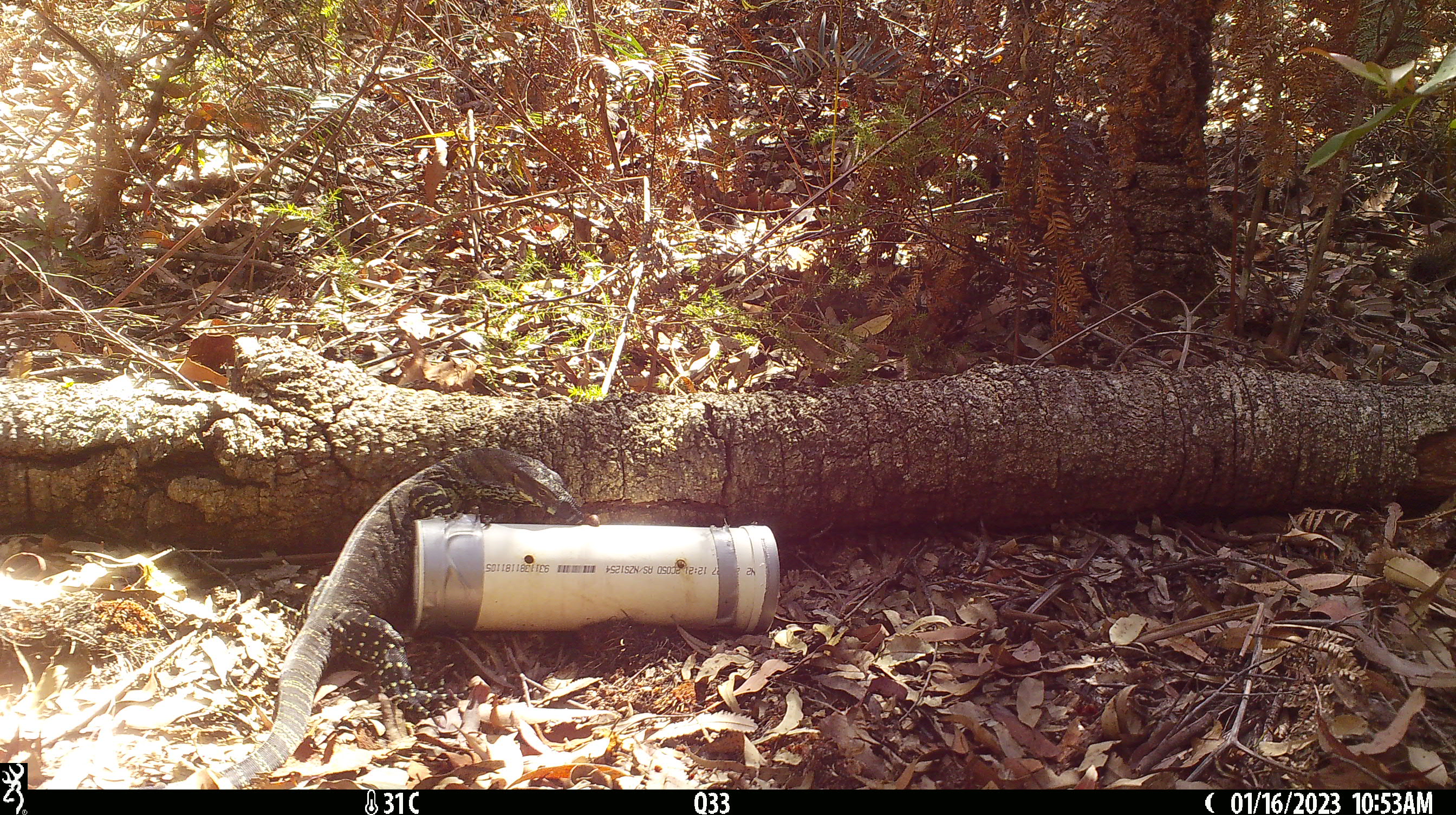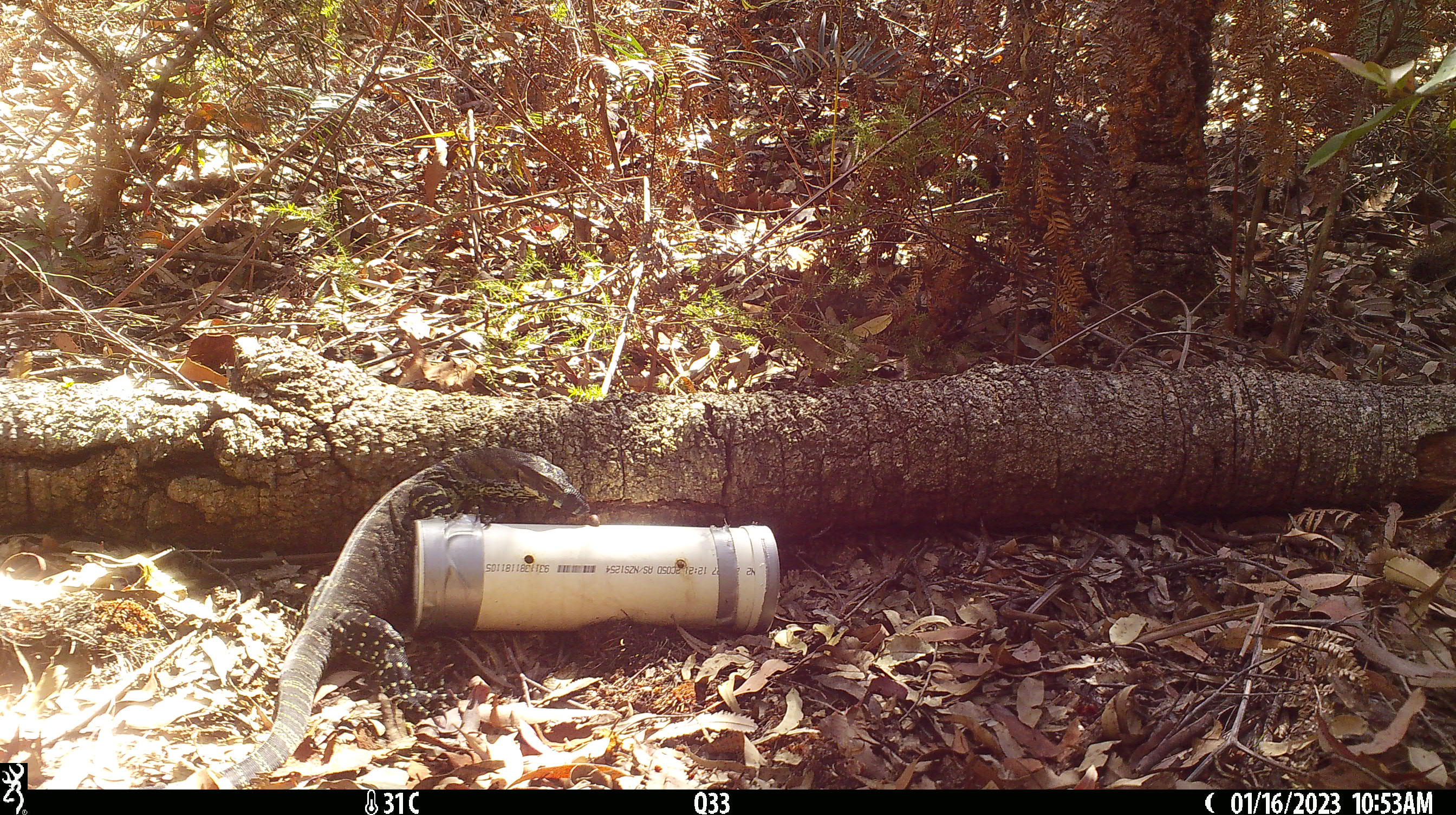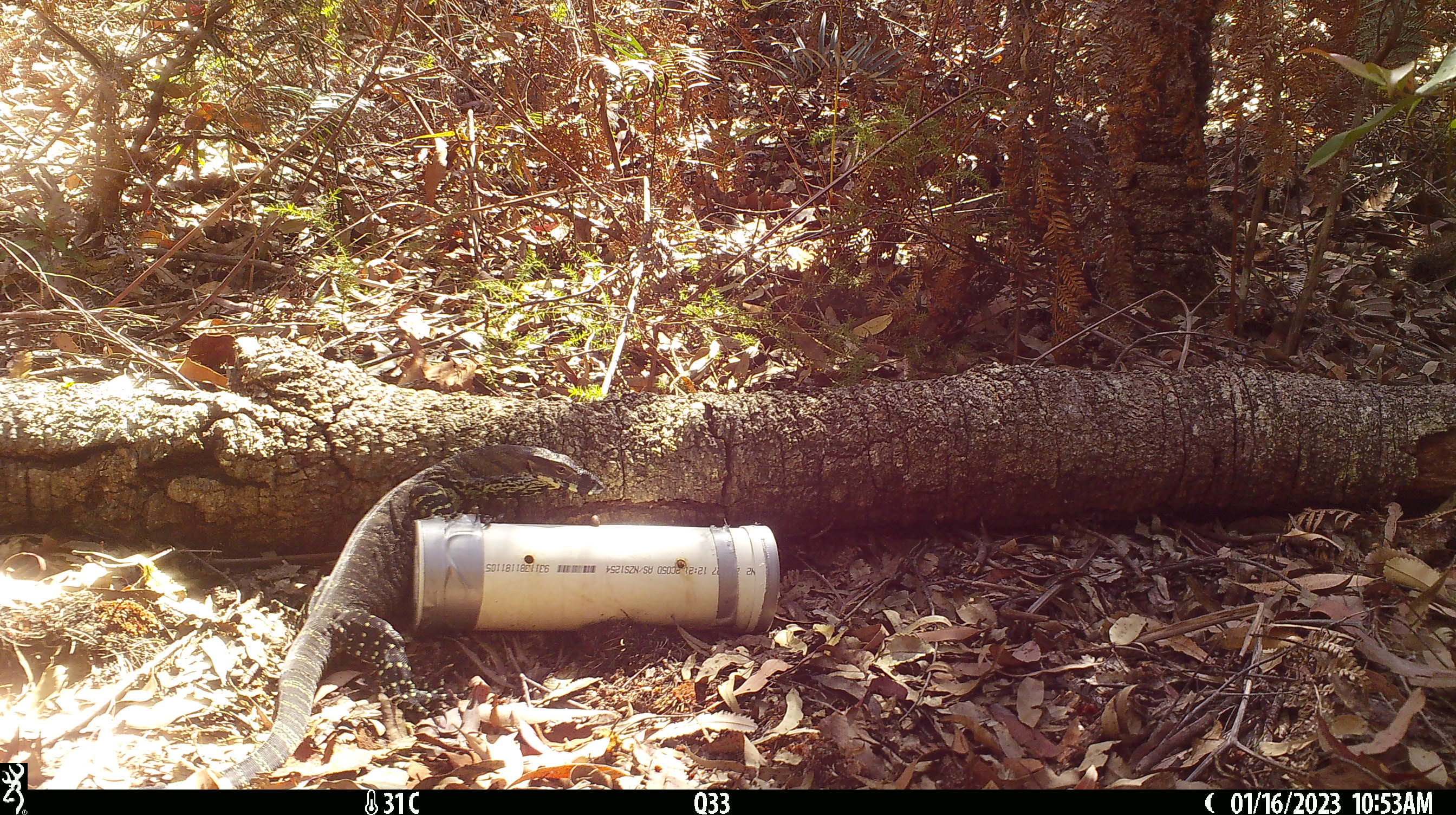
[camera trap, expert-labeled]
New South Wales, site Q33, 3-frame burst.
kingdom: Animalia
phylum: Chordata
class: Reptilia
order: Squamata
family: Varanidae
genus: Varanus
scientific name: Varanus varius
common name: lace monitor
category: goanna